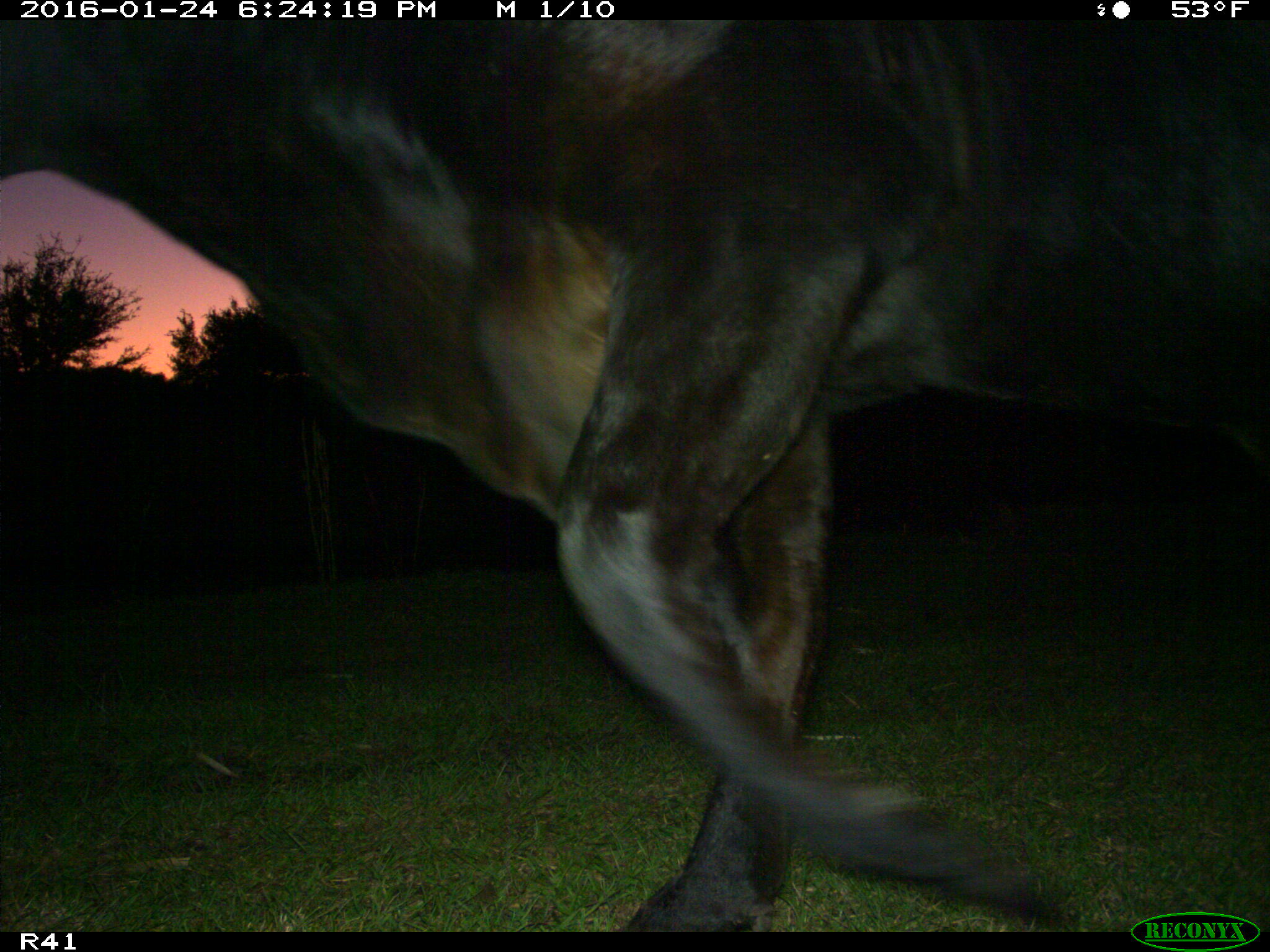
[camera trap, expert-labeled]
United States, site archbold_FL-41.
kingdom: Animalia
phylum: Chordata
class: Mammalia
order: Artiodactyla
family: Bovidae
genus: Bos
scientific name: Bos taurus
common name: domestic cow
Bos taurus (domestic cow).